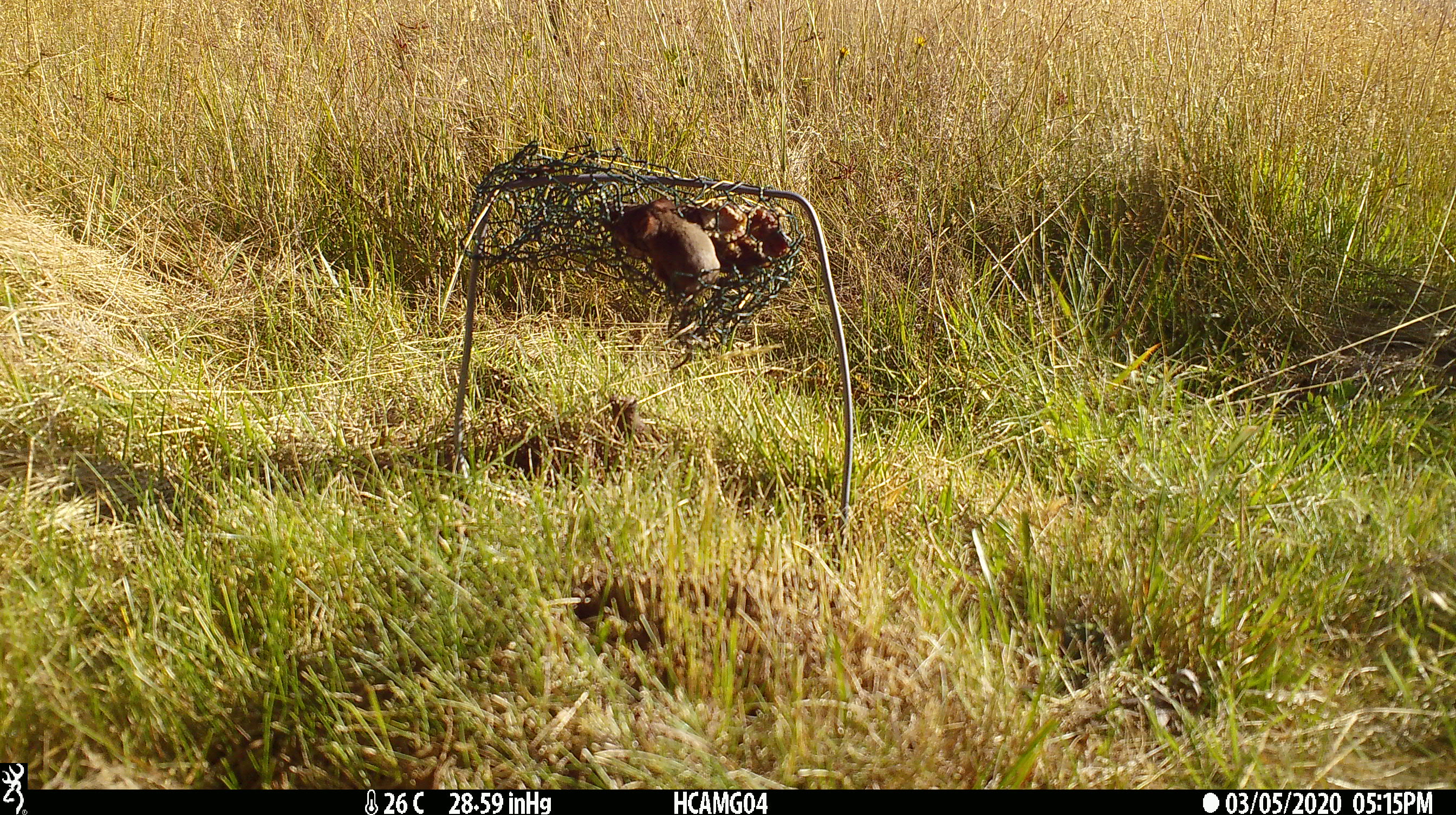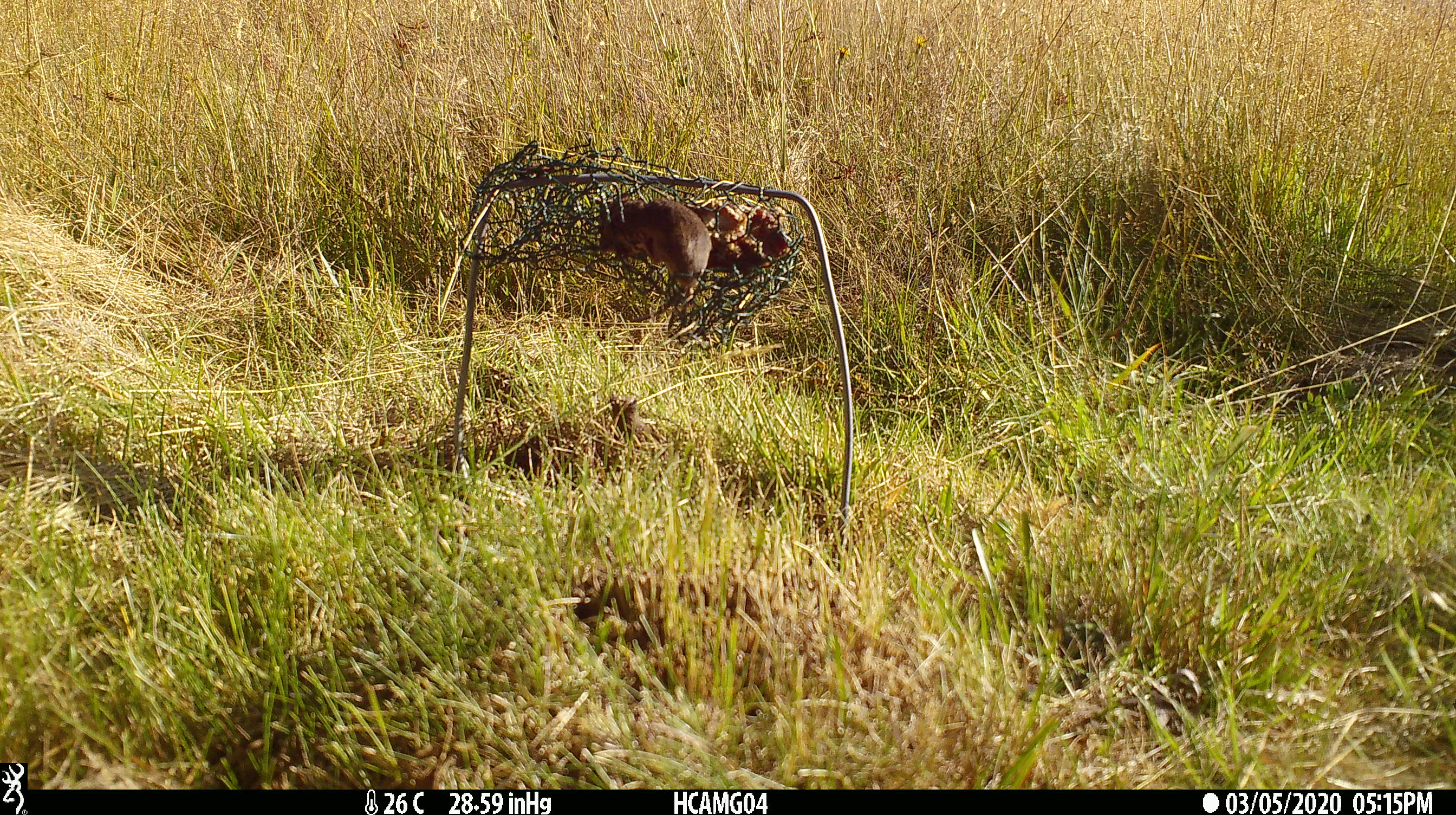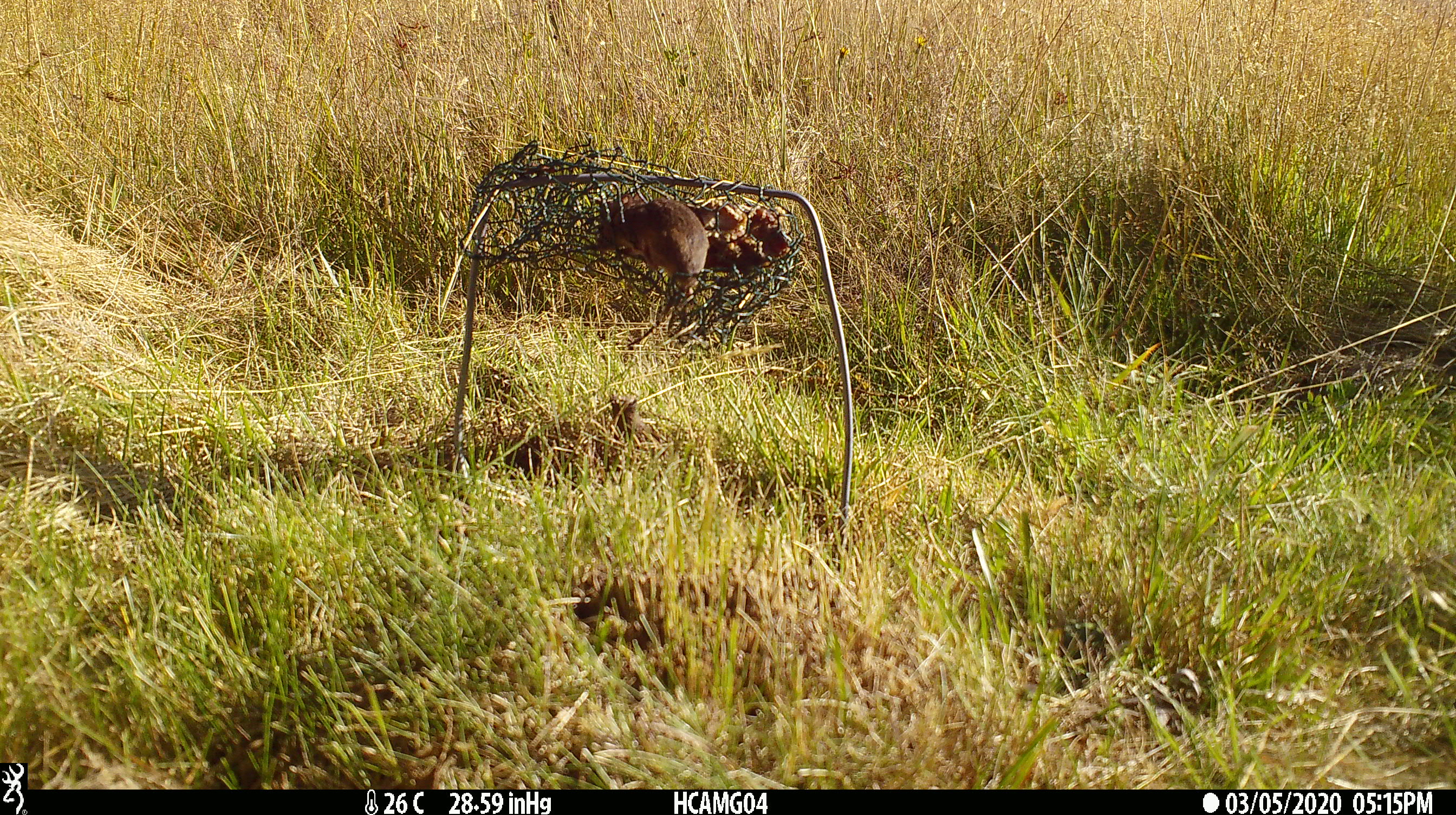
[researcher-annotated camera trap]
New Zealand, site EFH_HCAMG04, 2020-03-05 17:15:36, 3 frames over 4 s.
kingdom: Animalia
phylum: Chordata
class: Mammalia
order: Rodentia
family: Muridae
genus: Mus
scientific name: Mus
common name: mouse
Mouse (Mus).